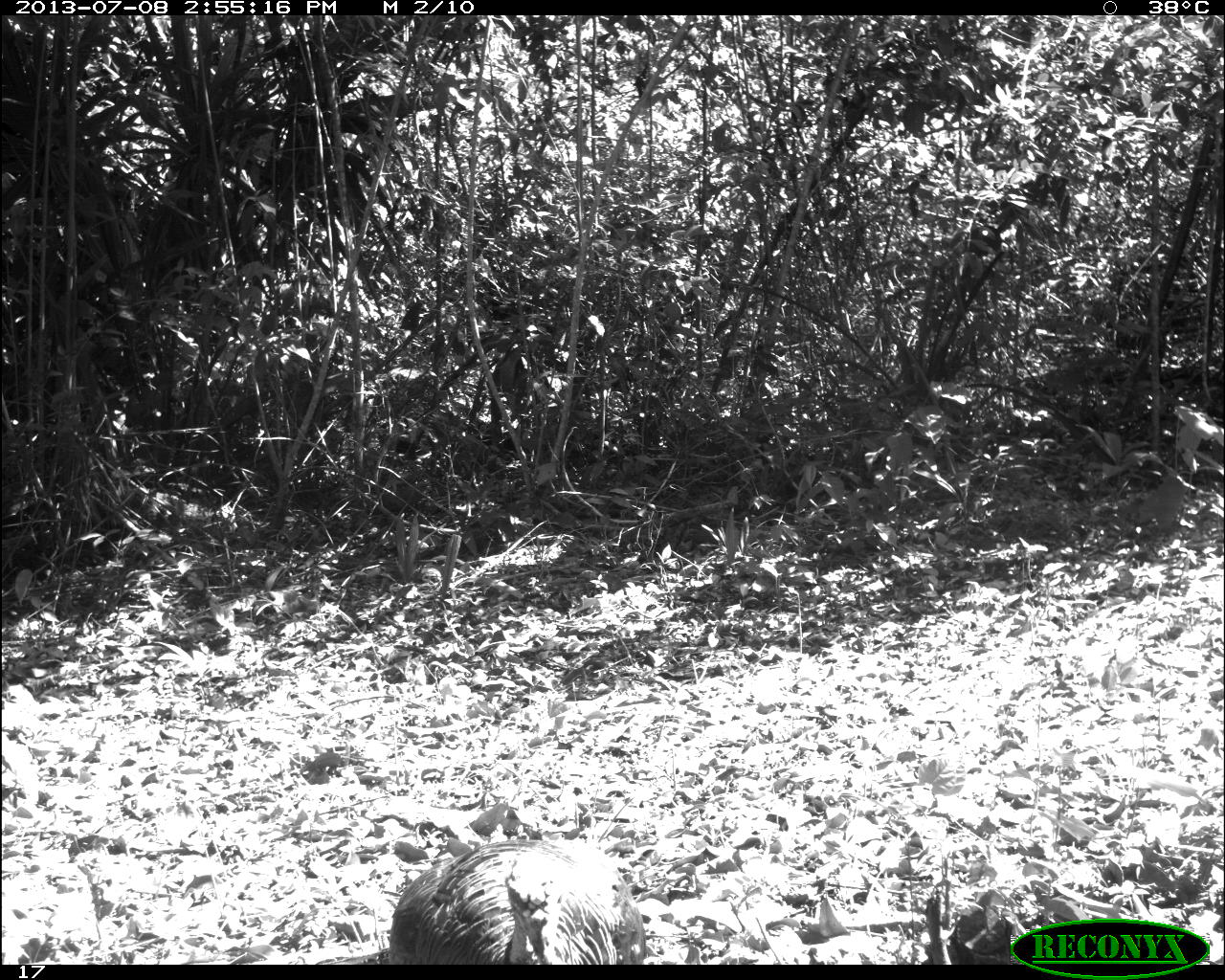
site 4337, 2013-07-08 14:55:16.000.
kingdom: Animalia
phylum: Chordata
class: Aves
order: Galliformes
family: Phasianidae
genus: Meleagris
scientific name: Meleagris ocellata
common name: ocellated turkey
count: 2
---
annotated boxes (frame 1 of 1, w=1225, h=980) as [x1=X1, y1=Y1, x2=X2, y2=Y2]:
meleagris ocellata: [x1=391, y1=834, x2=648, y2=964]